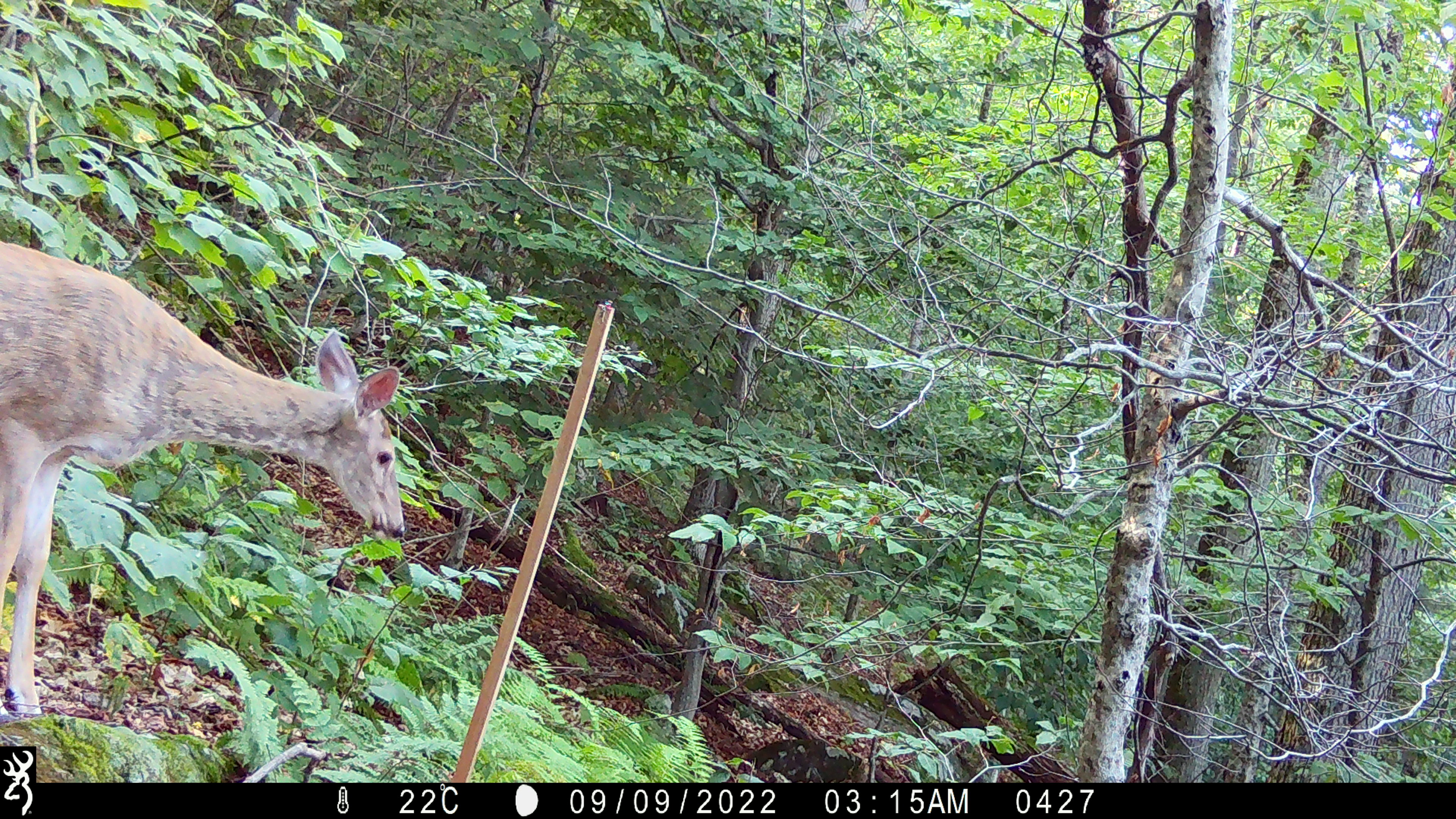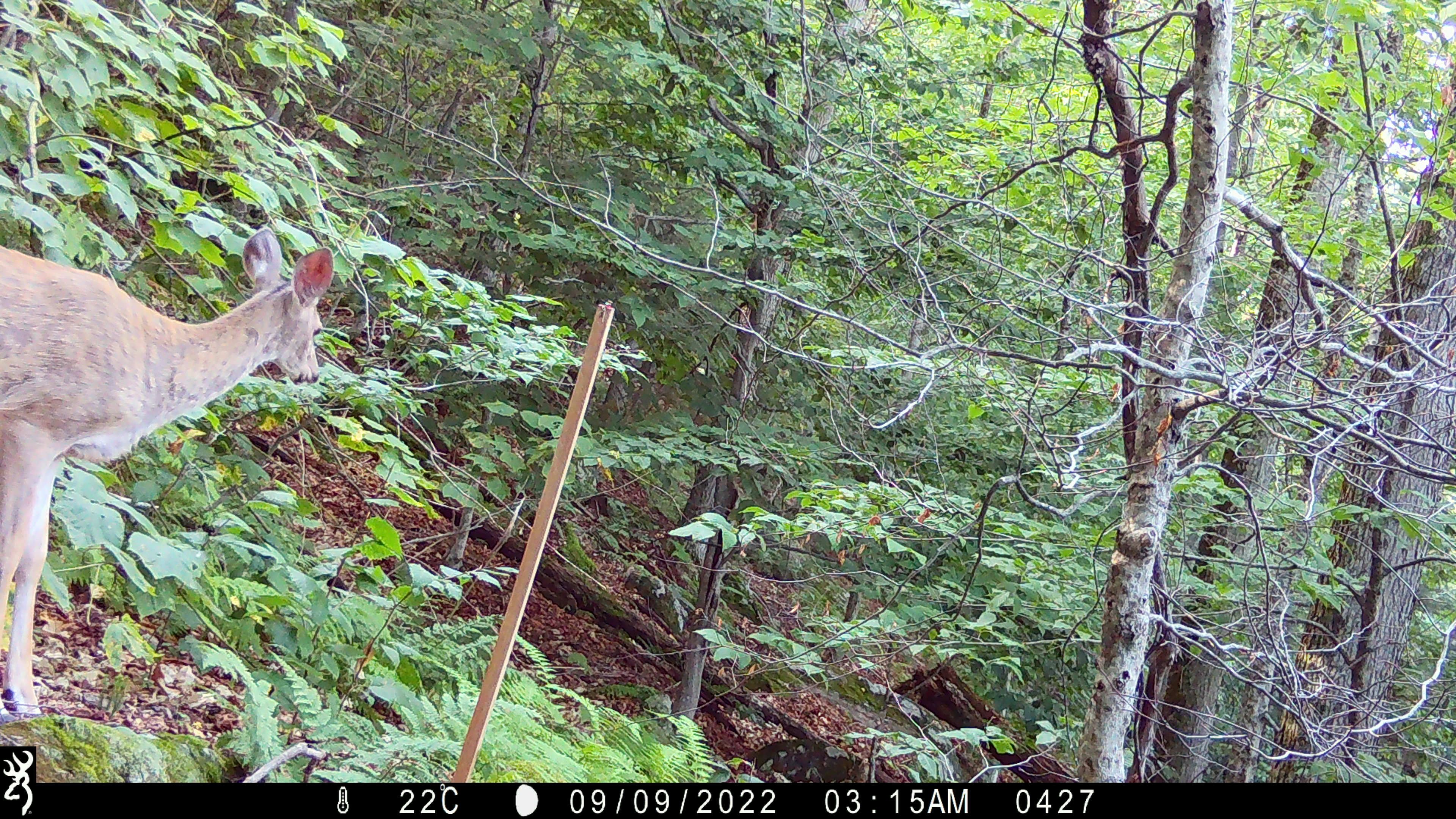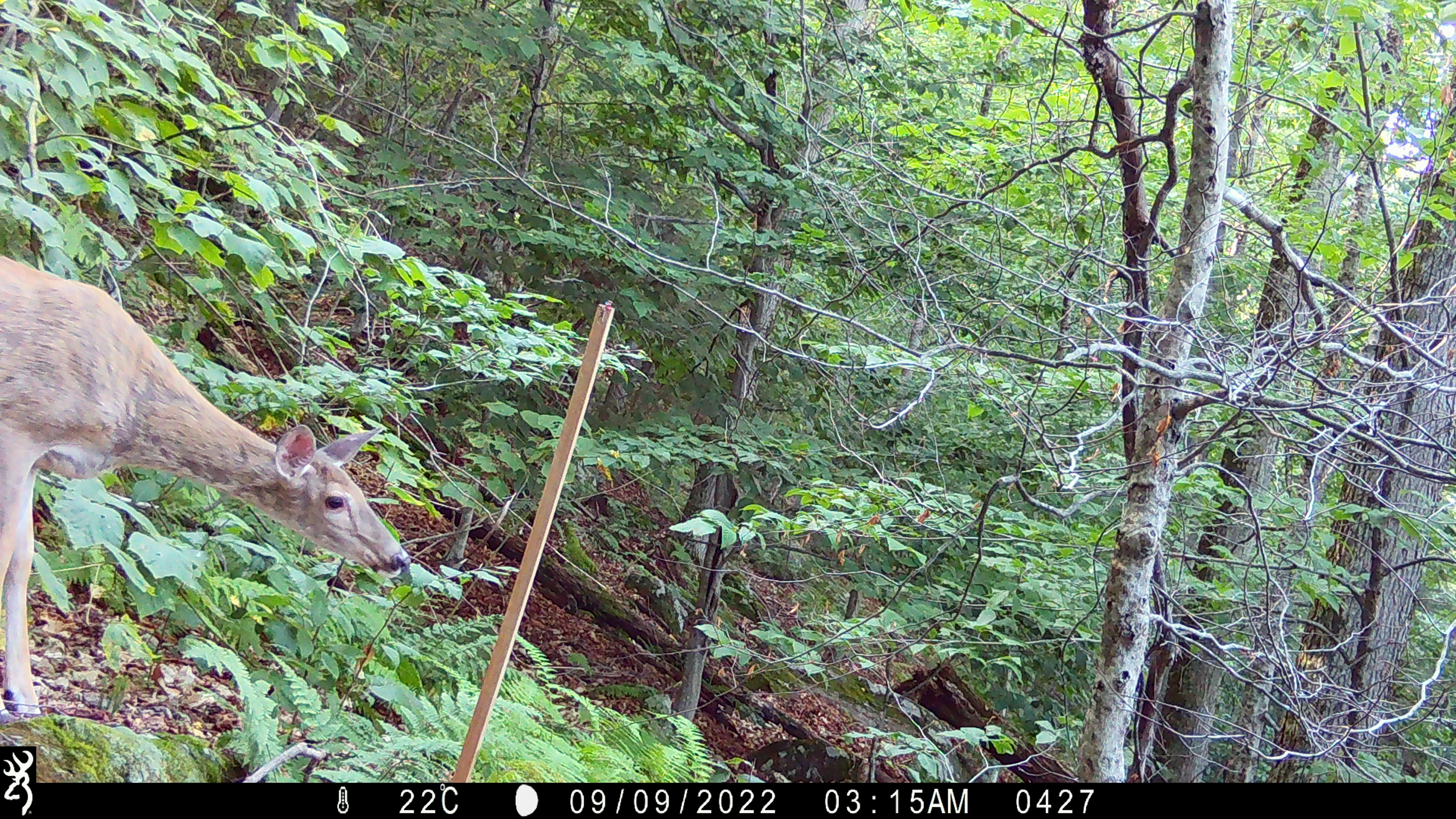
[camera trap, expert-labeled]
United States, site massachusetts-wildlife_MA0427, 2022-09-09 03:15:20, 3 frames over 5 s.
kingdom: Animalia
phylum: Chordata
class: Mammalia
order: Artiodactyla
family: Cervidae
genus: Odocoileus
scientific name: Odocoileus virginianus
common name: white-tailed deer